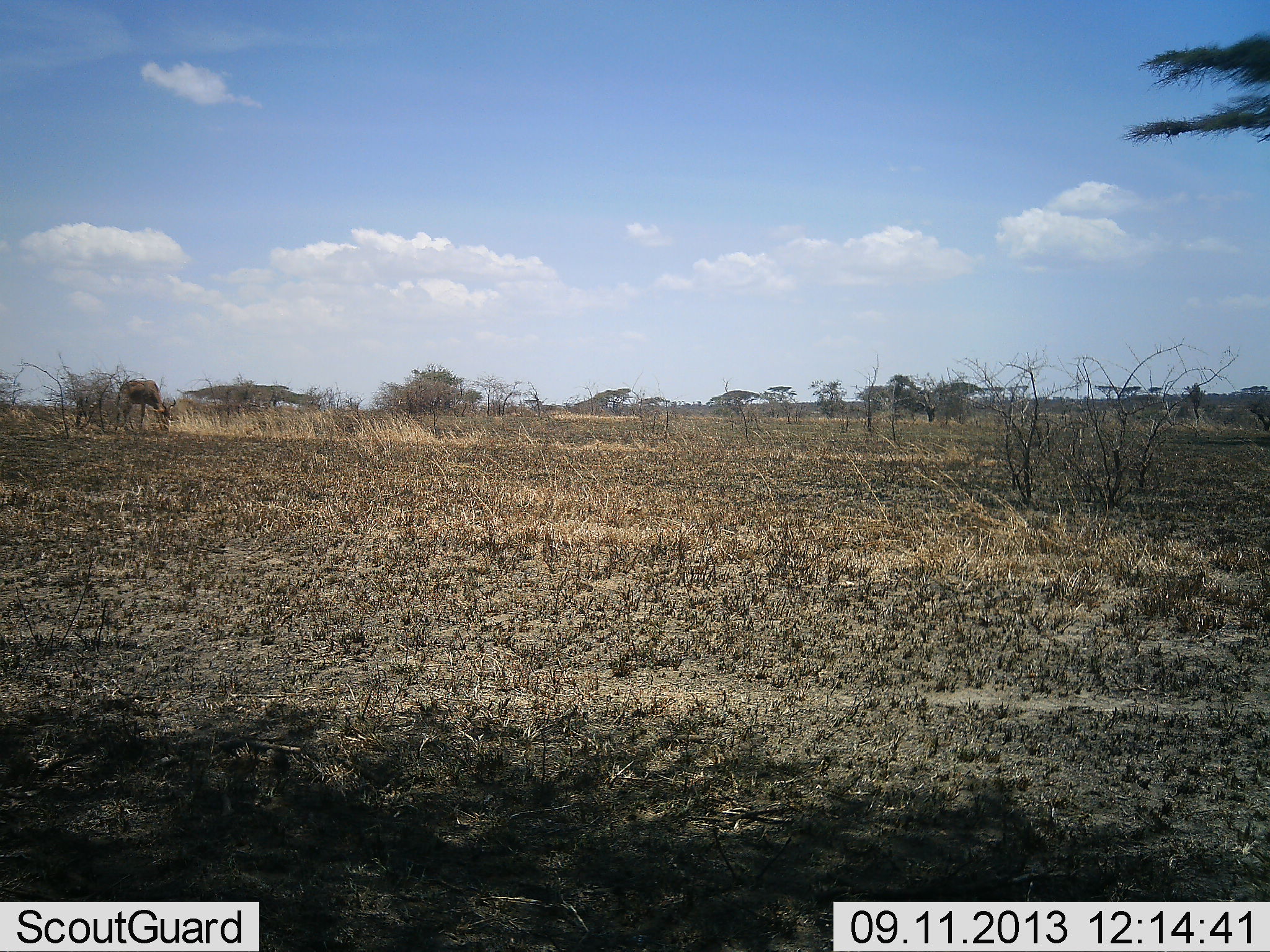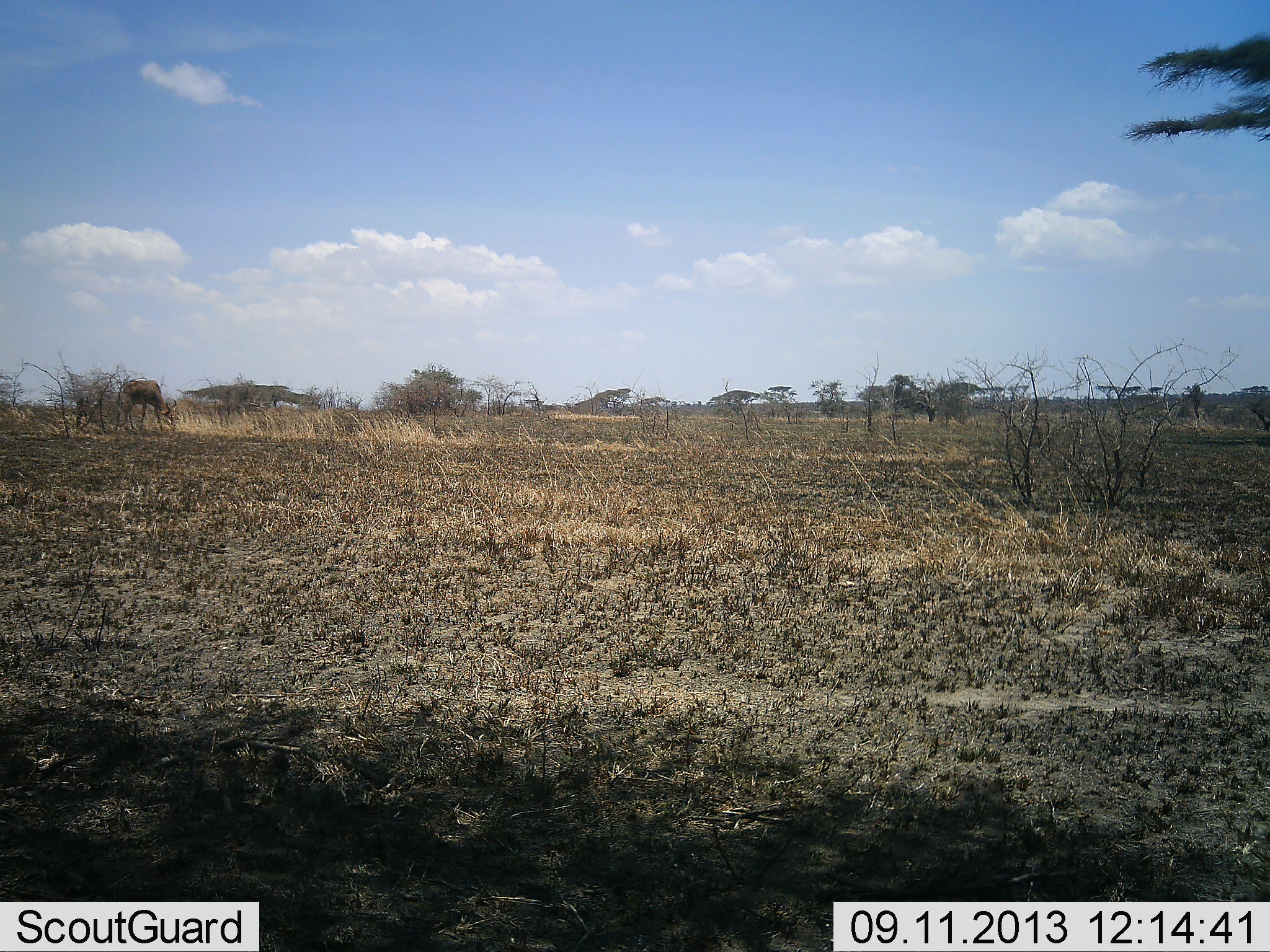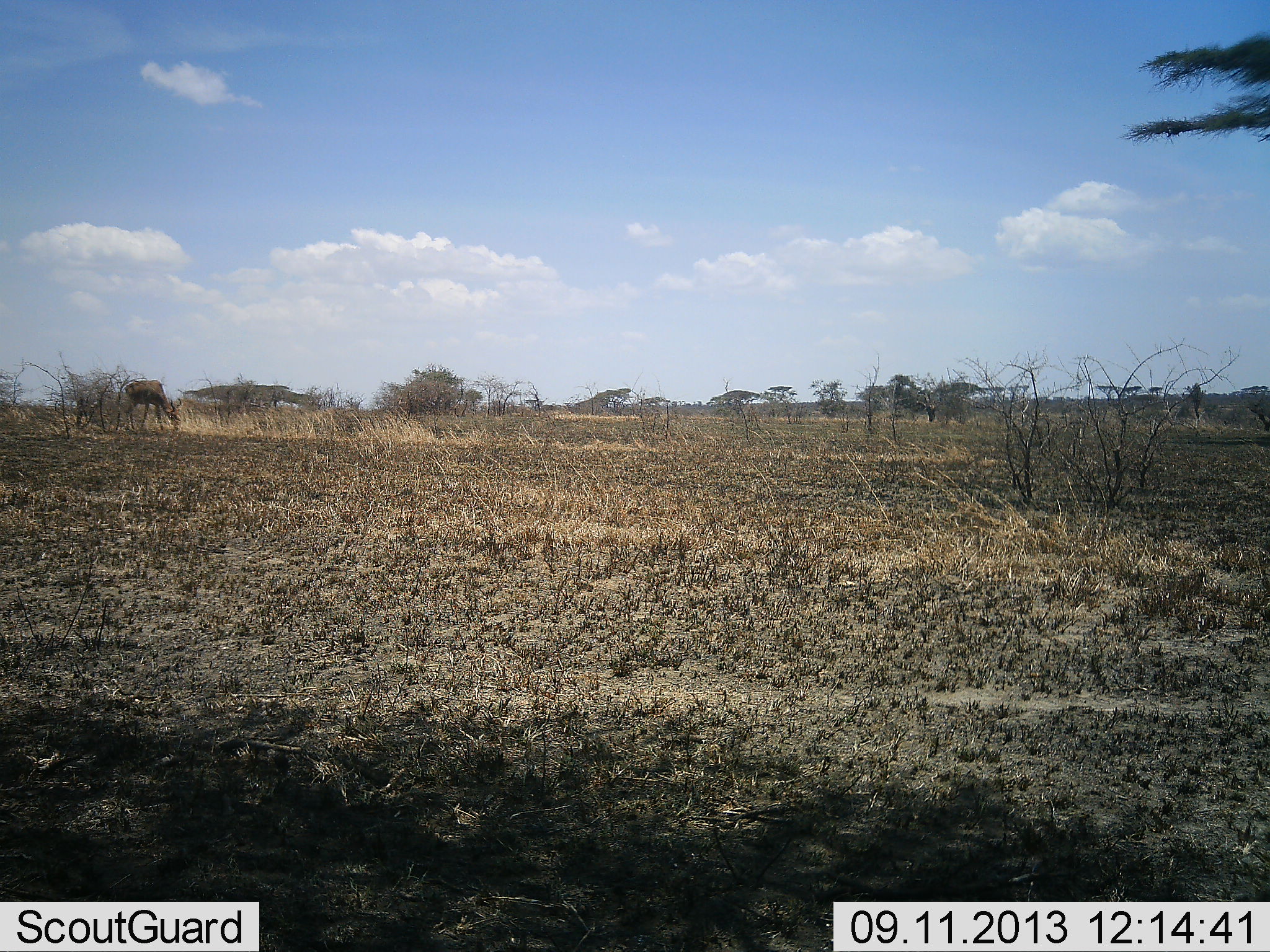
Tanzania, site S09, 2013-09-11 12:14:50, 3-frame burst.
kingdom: Animalia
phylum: Chordata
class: Mammalia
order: Artiodactyla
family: Bovidae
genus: Alcelaphus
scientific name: Alcelaphus buselaphus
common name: hartebeest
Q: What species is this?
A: Hartebeest (Alcelaphus buselaphus).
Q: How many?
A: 1.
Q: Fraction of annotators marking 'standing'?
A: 33%.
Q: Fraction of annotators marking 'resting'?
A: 0%.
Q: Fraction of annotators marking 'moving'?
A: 17%.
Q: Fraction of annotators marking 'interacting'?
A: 0%.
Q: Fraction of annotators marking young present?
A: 0%.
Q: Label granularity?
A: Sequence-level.